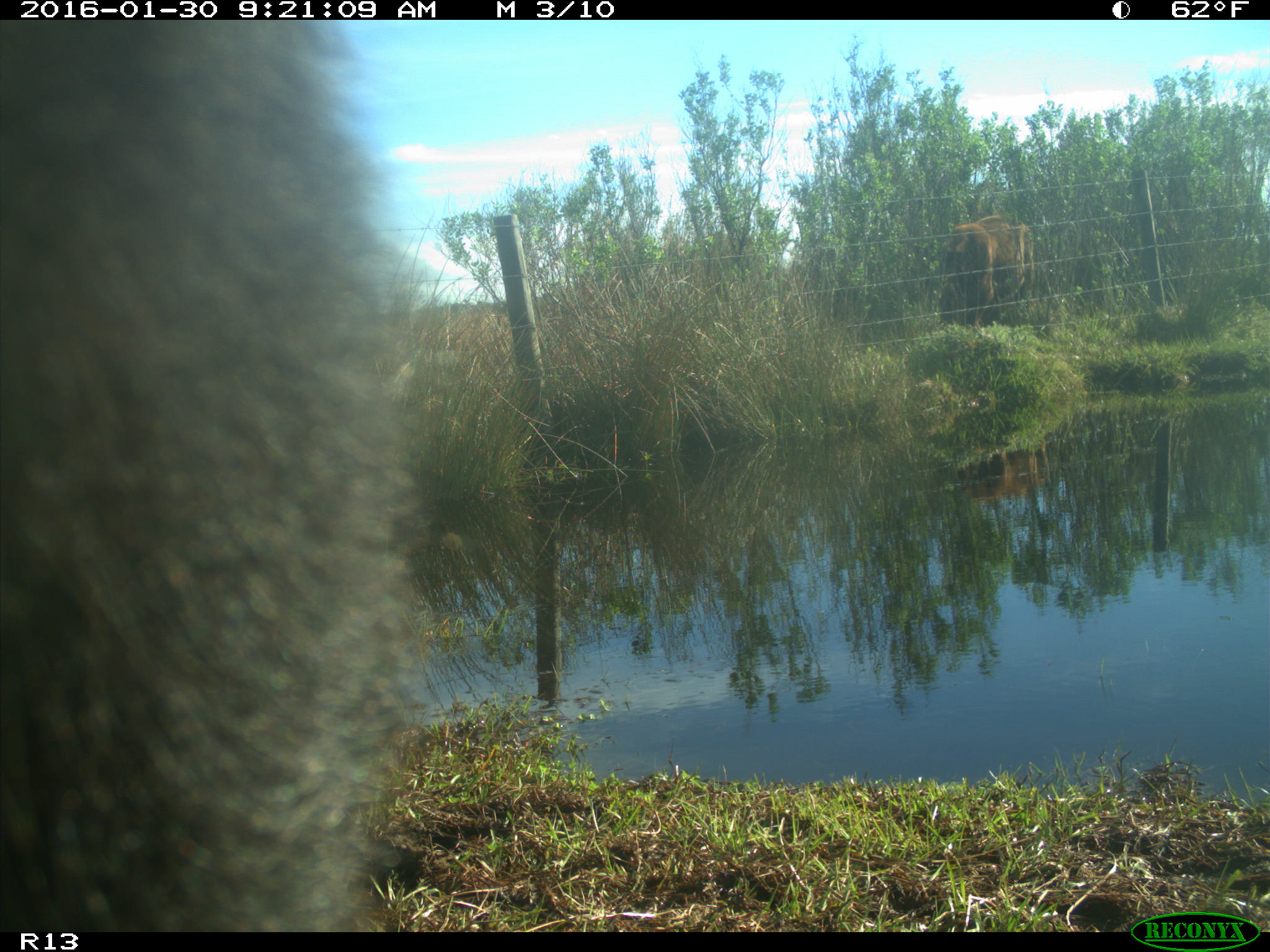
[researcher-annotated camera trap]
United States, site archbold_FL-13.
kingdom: Animalia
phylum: Chordata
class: Mammalia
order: Artiodactyla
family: Bovidae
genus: Bos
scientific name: Bos taurus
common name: domestic cow